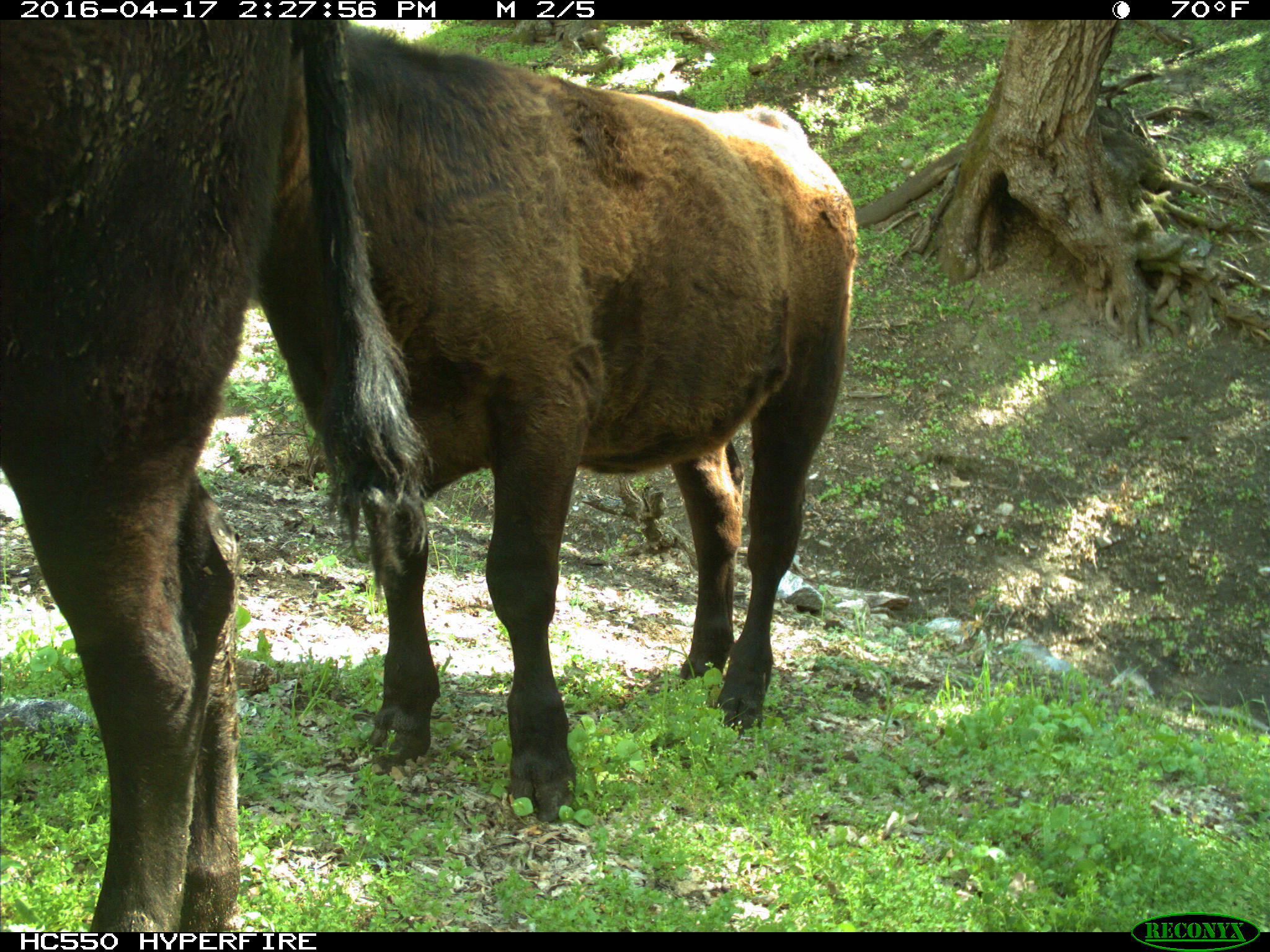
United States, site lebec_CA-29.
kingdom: Animalia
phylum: Chordata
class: Mammalia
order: Artiodactyla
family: Bovidae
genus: Bos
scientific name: Bos taurus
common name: domestic cow